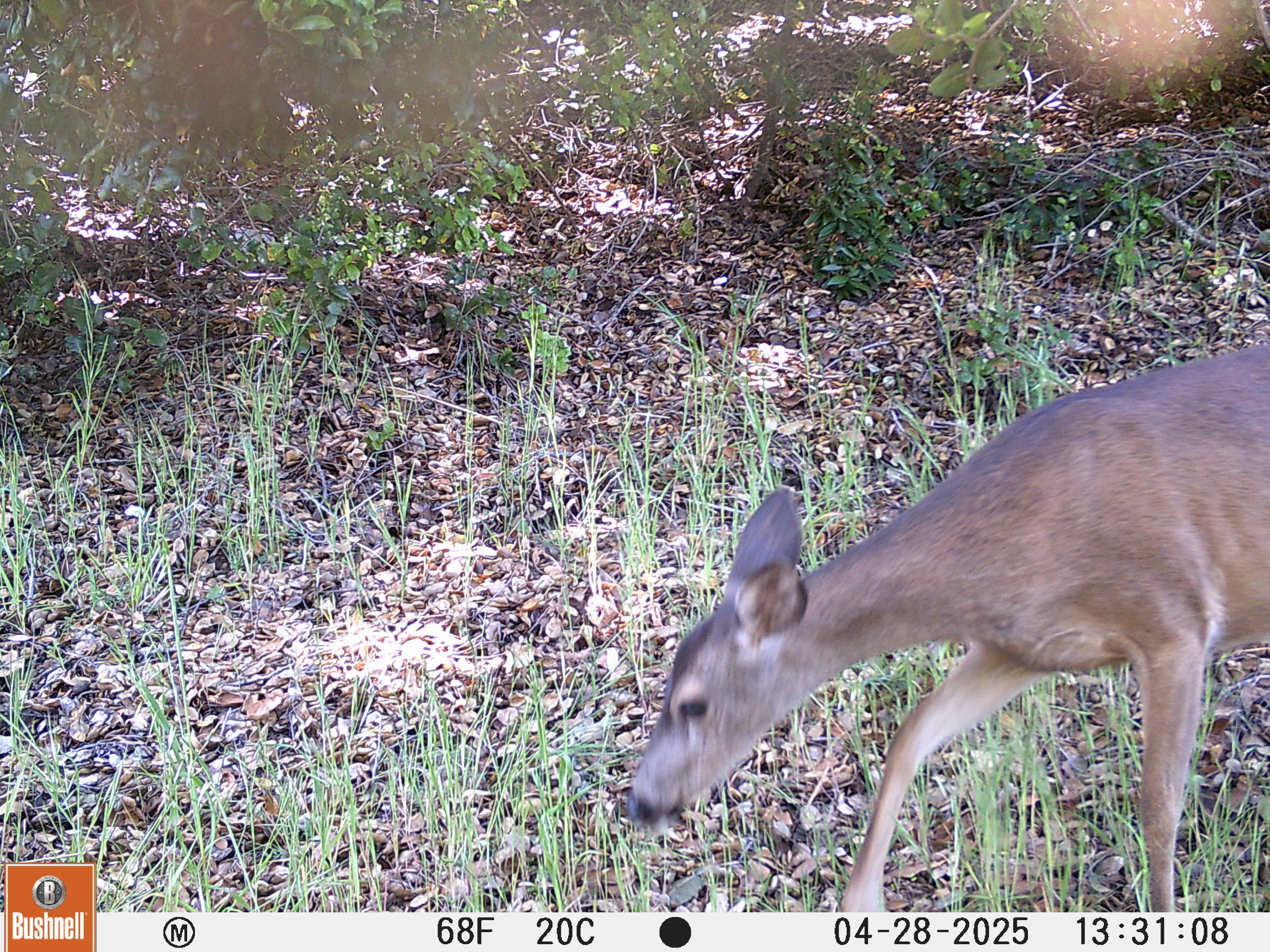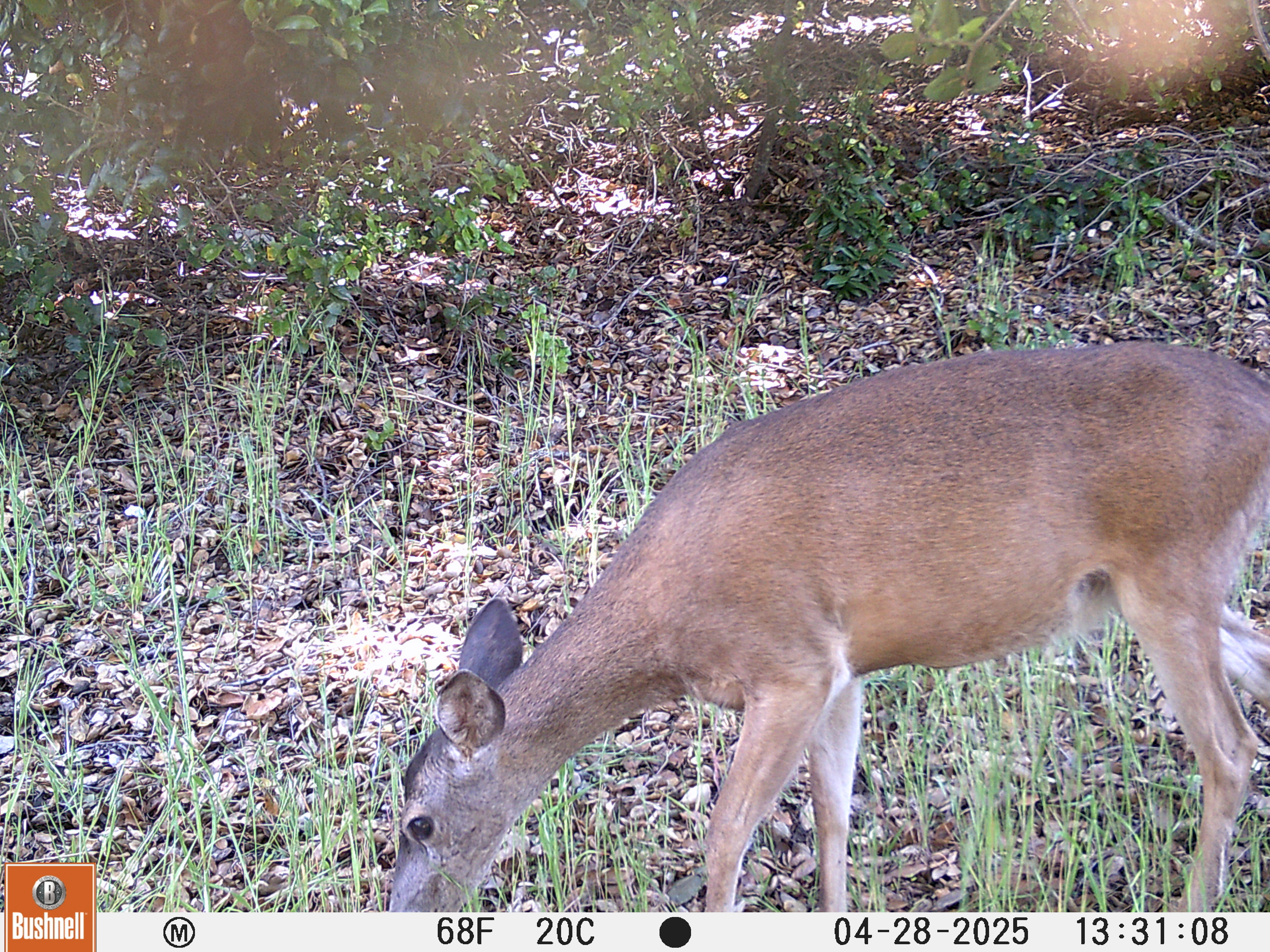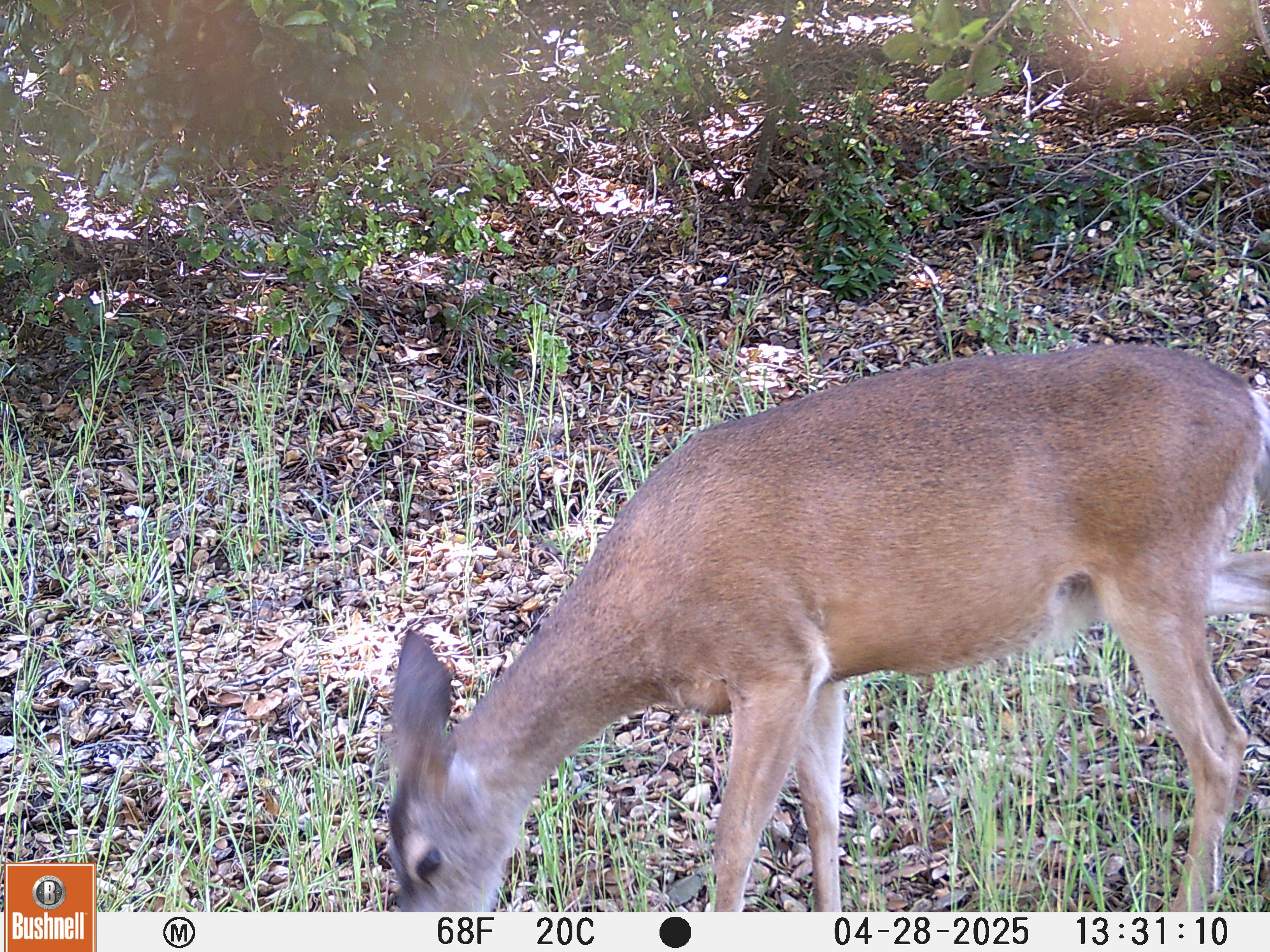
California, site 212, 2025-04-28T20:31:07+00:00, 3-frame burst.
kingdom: Animalia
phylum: Chordata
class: Mammalia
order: Artiodactyla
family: Cervidae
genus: Odocoileus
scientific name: Odocoileus hemionus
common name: mule deer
Mule deer (Odocoileus hemionus).